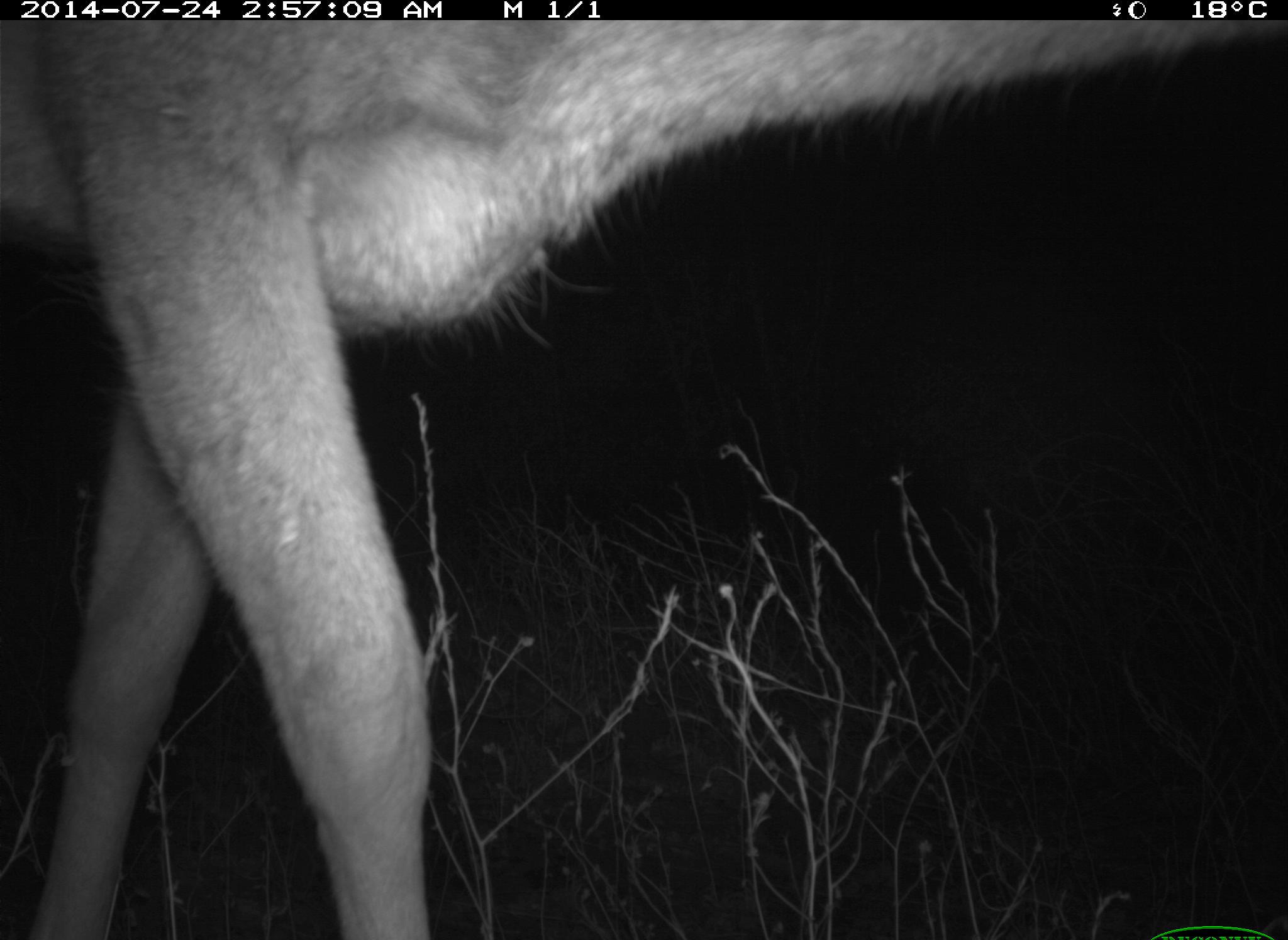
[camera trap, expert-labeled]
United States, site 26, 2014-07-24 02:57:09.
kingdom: Animalia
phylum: Chordata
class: Mammalia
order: Artiodactyla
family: Cervidae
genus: Odocoileus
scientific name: Odocoileus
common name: deer